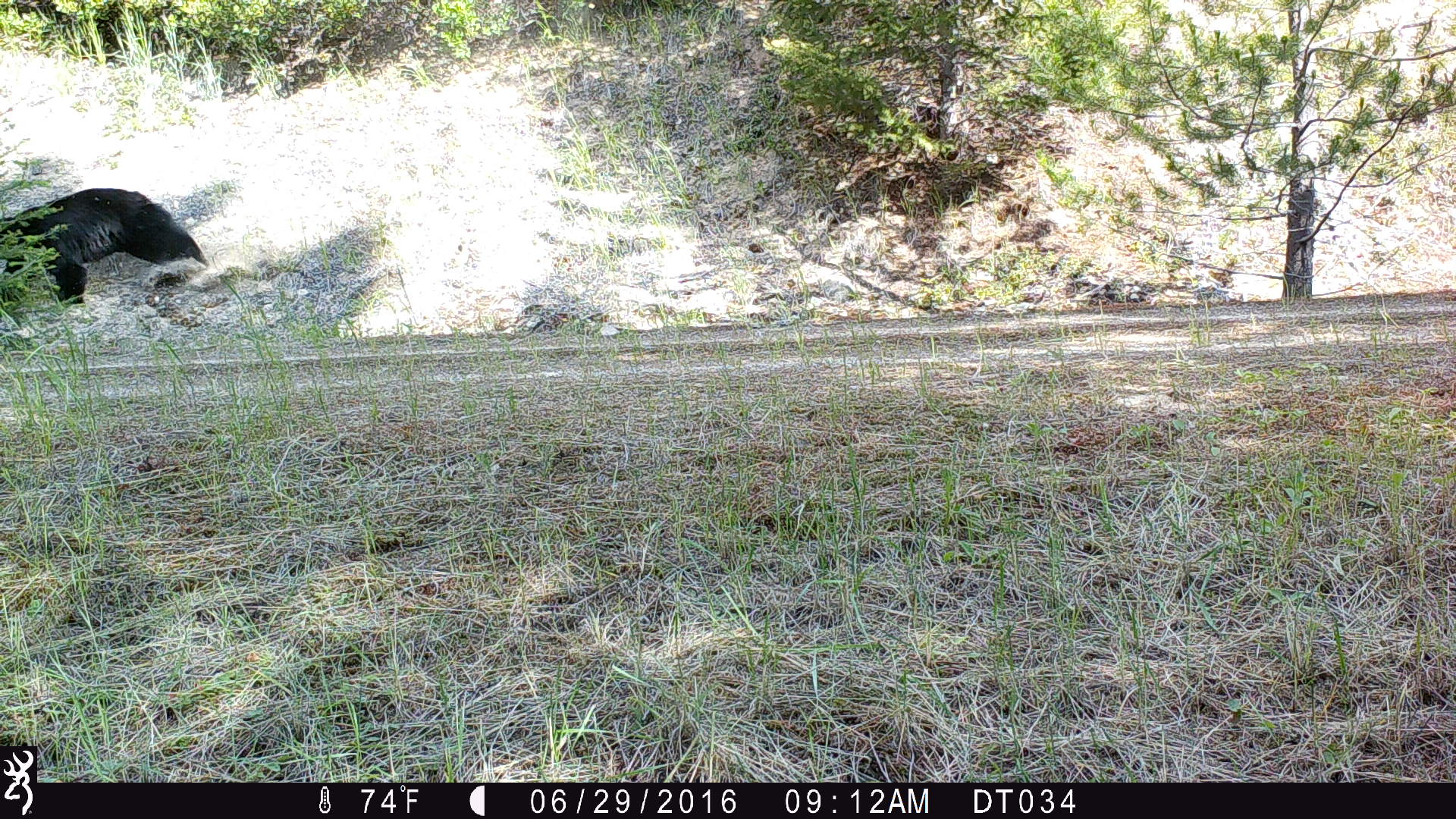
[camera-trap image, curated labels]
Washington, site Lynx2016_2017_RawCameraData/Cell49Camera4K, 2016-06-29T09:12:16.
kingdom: Animalia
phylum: Chordata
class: Mammalia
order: Carnivora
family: Ursidae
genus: Ursus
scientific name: Ursus americanus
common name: american black bear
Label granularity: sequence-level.